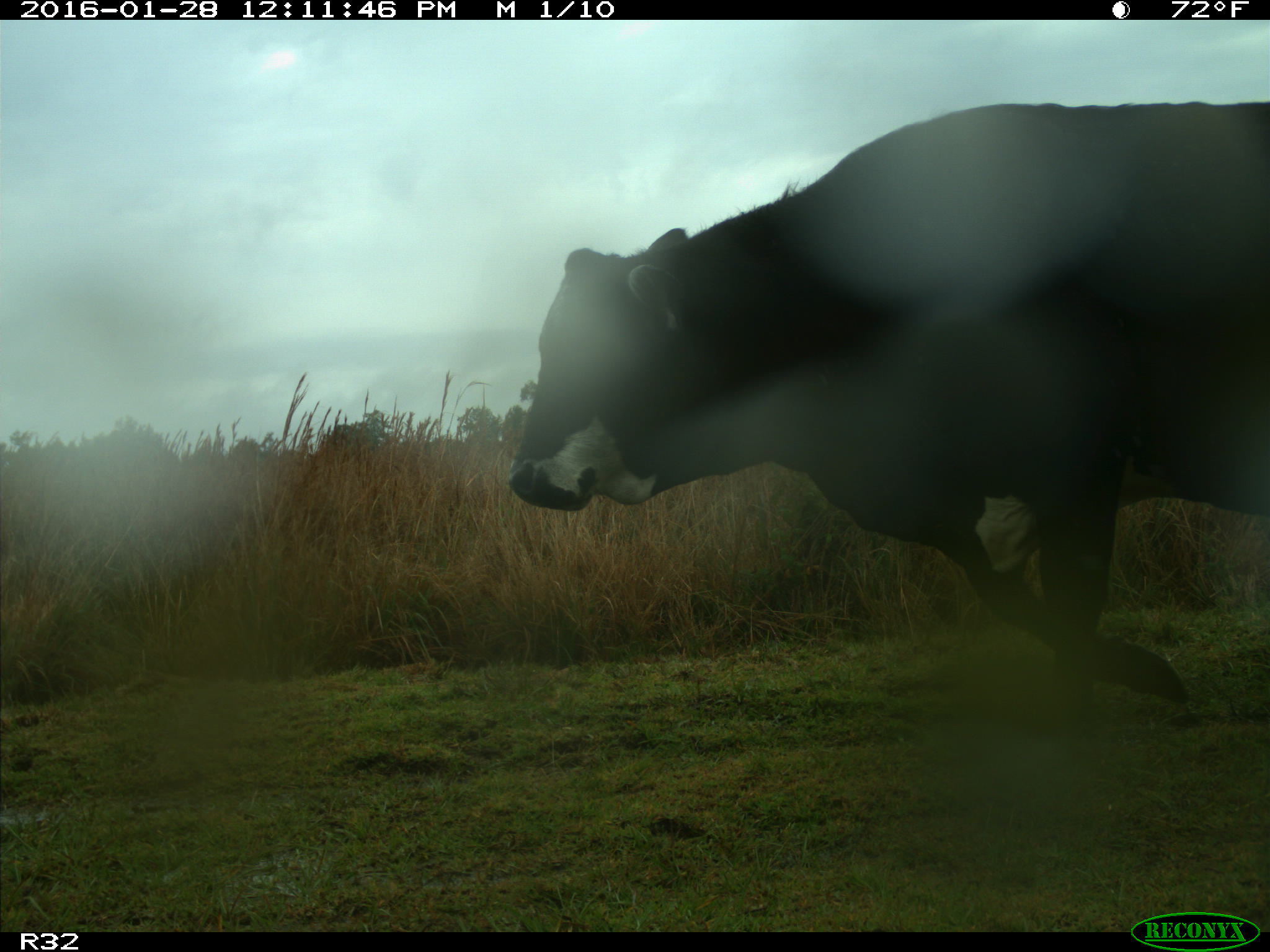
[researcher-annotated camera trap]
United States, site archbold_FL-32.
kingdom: Animalia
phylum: Chordata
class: Mammalia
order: Artiodactyla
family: Bovidae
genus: Bos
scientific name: Bos taurus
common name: domestic cow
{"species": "Bos taurus (domestic cow)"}